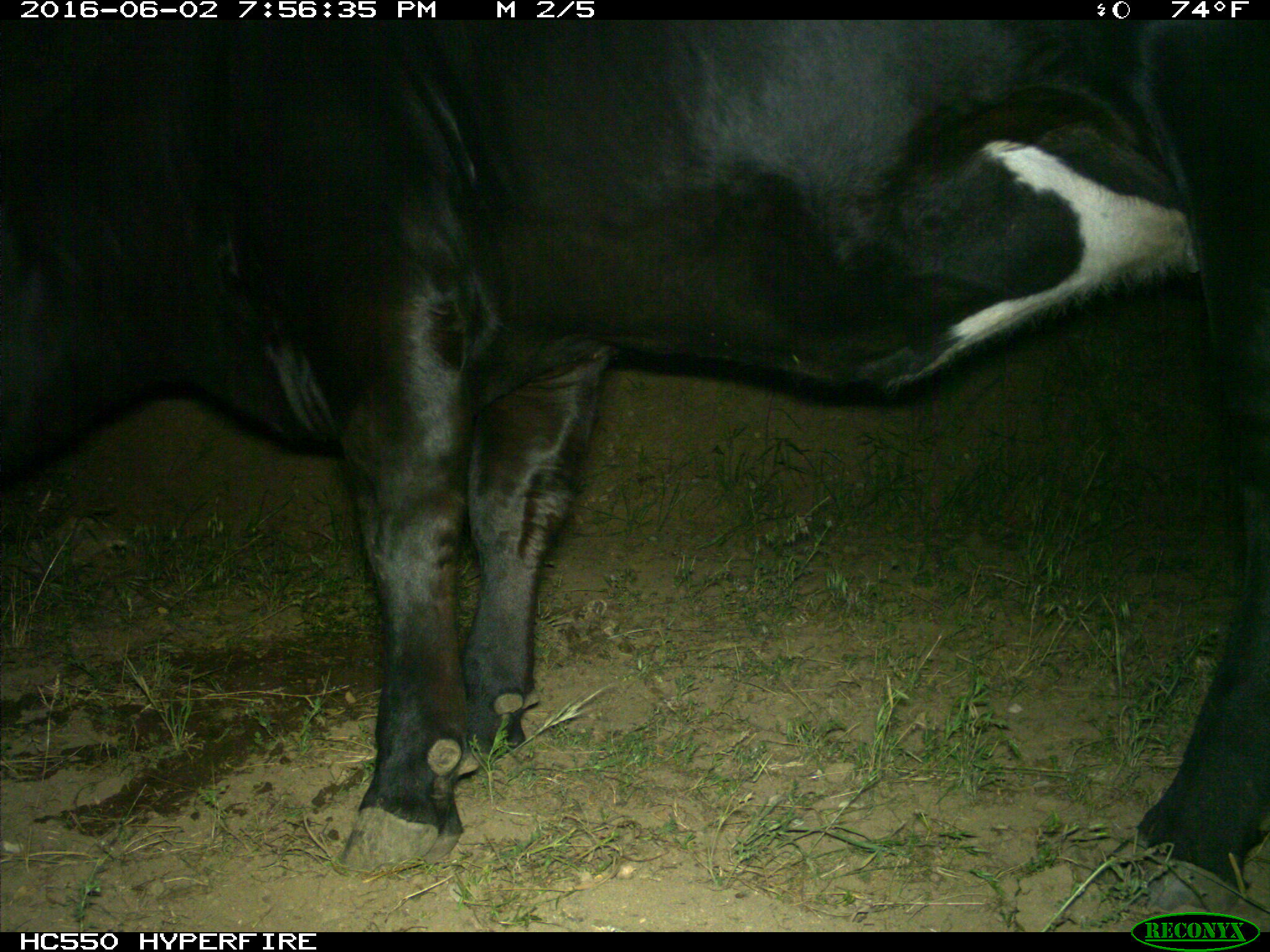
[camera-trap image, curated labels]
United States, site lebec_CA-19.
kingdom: Animalia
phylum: Chordata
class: Mammalia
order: Artiodactyla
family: Bovidae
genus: Bos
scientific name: Bos taurus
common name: domestic cow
Bos taurus (domestic cow).